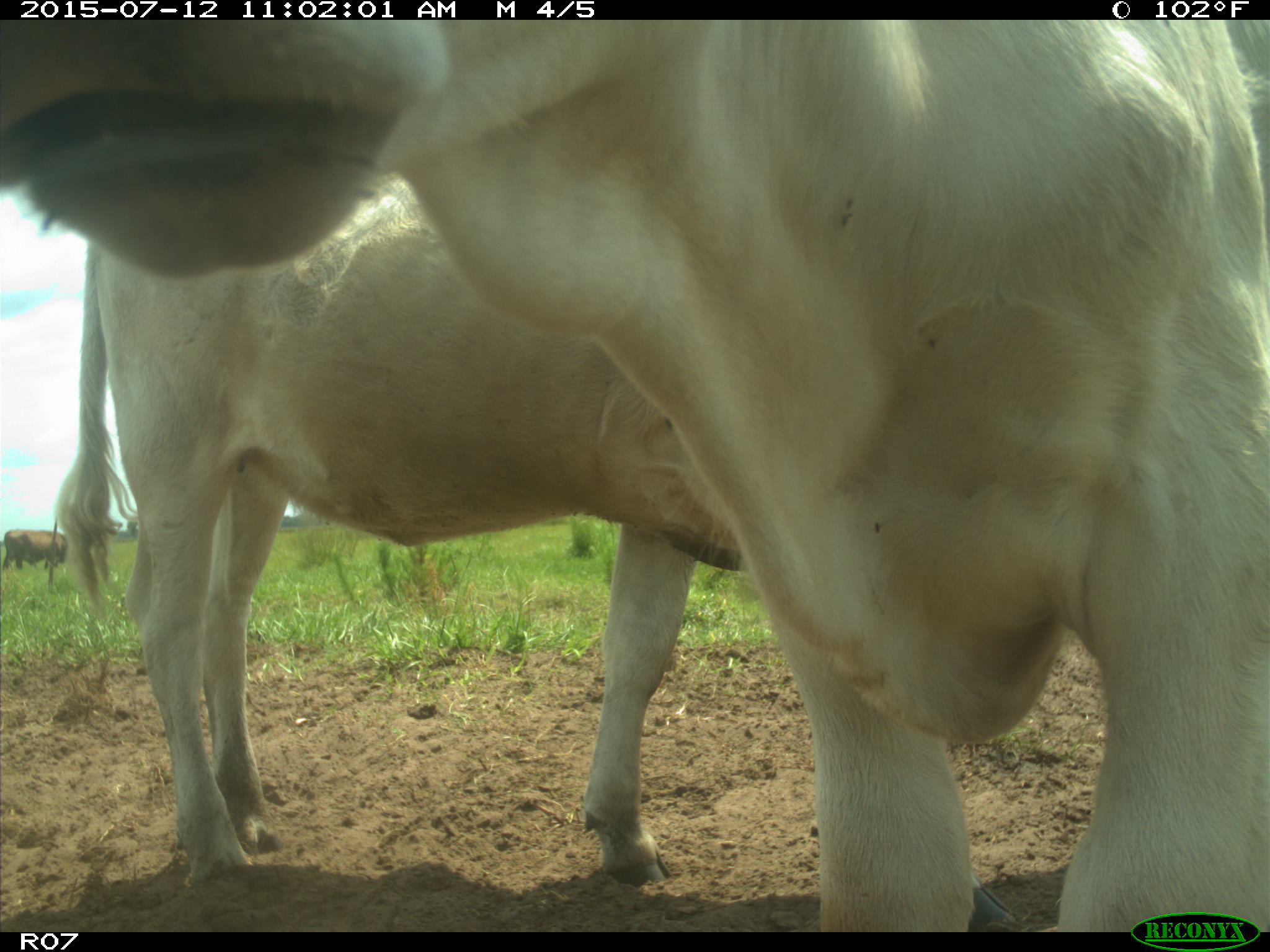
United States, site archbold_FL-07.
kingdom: Animalia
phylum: Chordata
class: Mammalia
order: Artiodactyla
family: Bovidae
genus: Bos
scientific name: Bos taurus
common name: domestic cow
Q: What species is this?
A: Bos taurus (domestic cow).